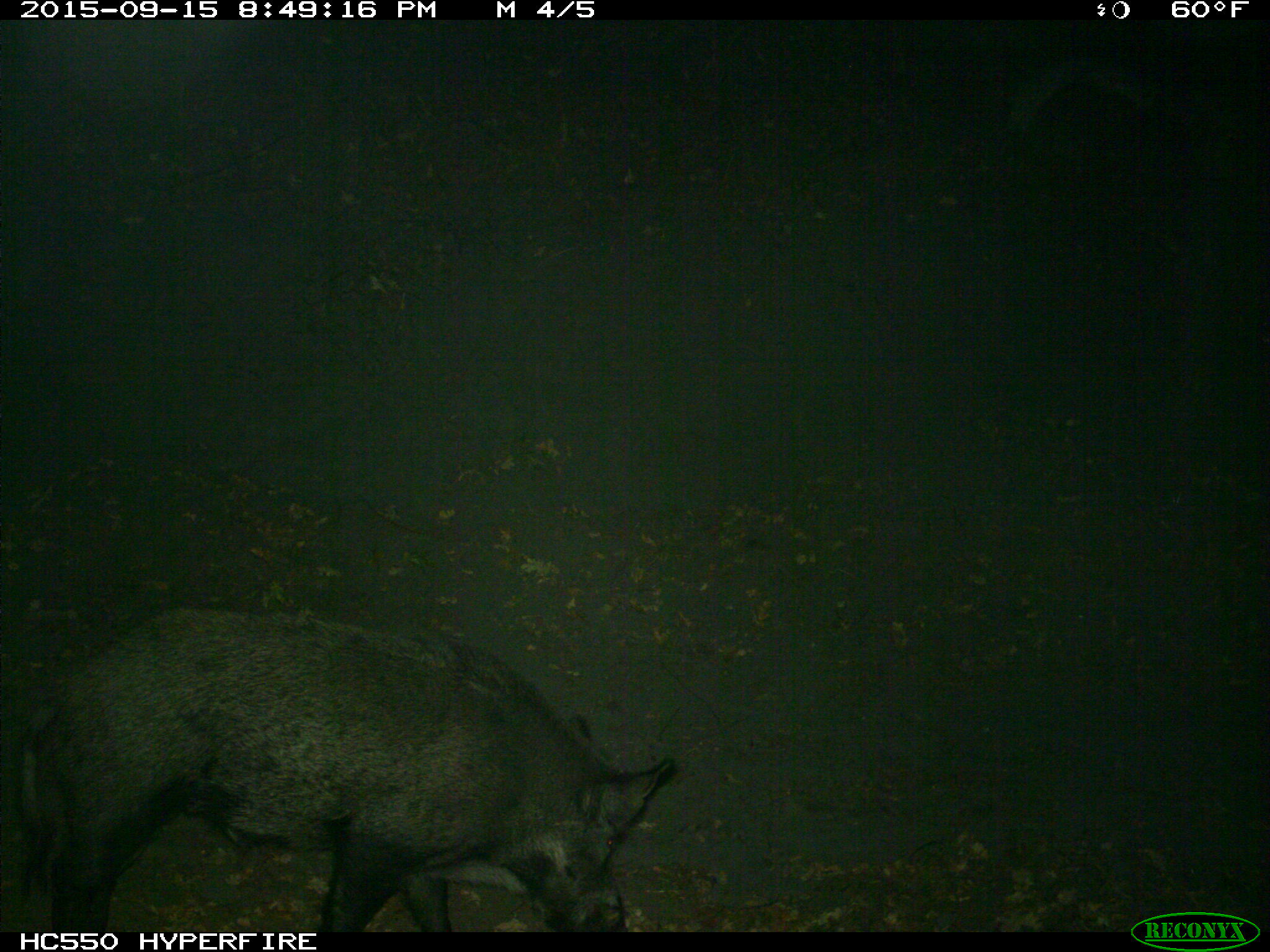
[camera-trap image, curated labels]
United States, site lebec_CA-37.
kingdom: Animalia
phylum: Chordata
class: Mammalia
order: Artiodactyla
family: Suidae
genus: Sus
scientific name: Sus scrofa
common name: wild boar